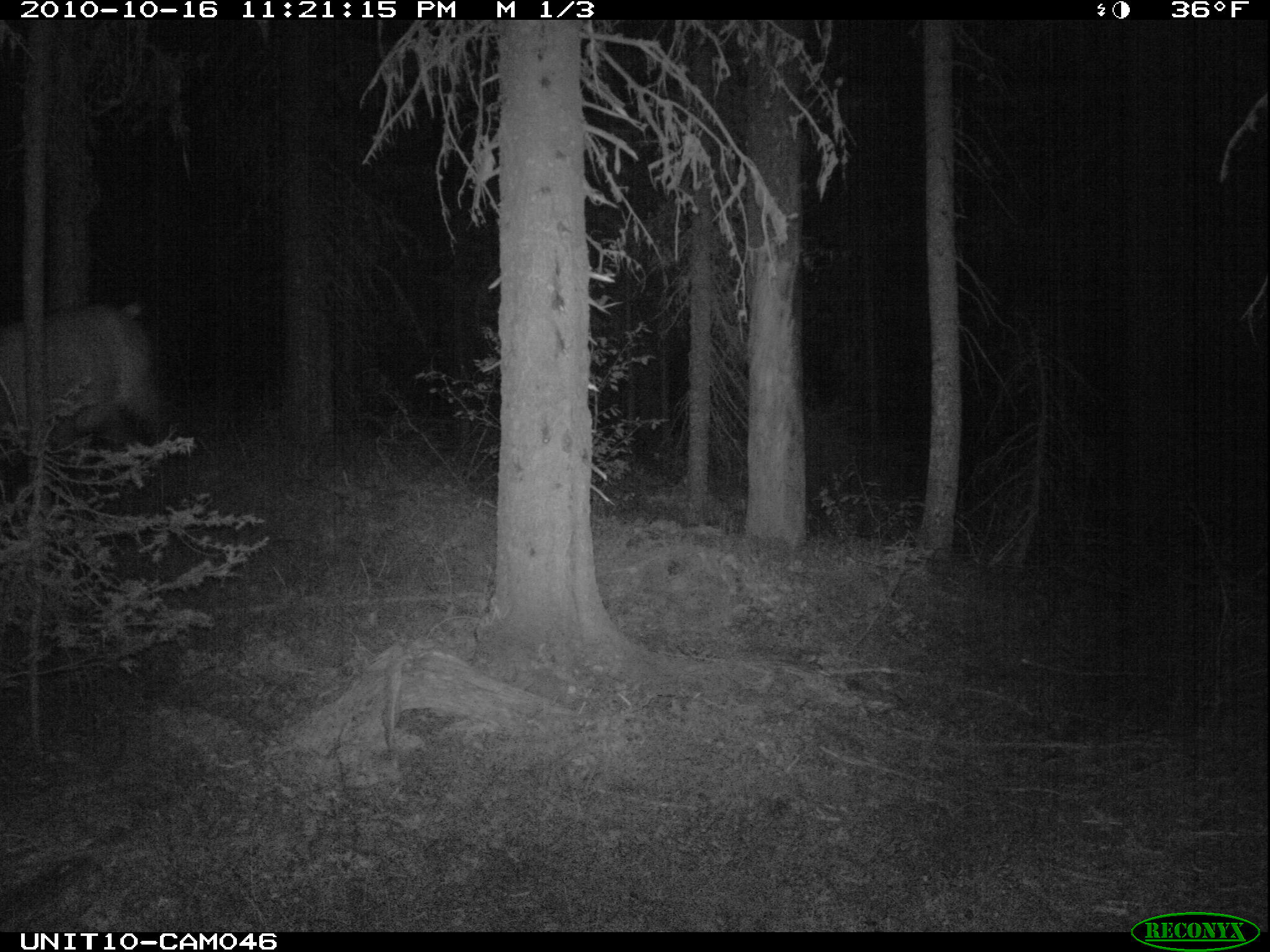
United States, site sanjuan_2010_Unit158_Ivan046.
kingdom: Animalia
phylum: Chordata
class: Mammalia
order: Artiodactyla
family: Cervidae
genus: Cervus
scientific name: Cervus elaphus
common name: red deer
Cervus elaphus (red deer).